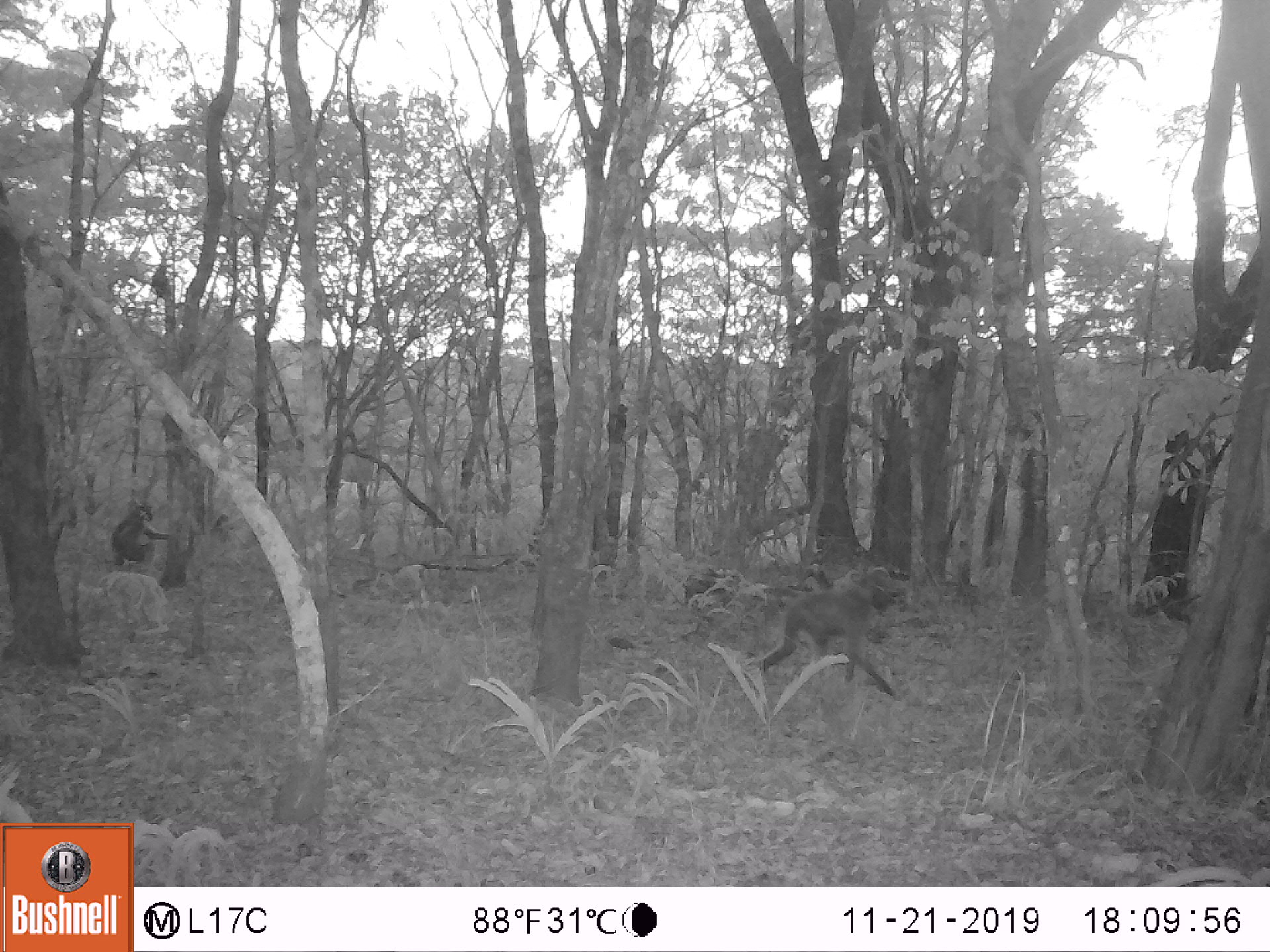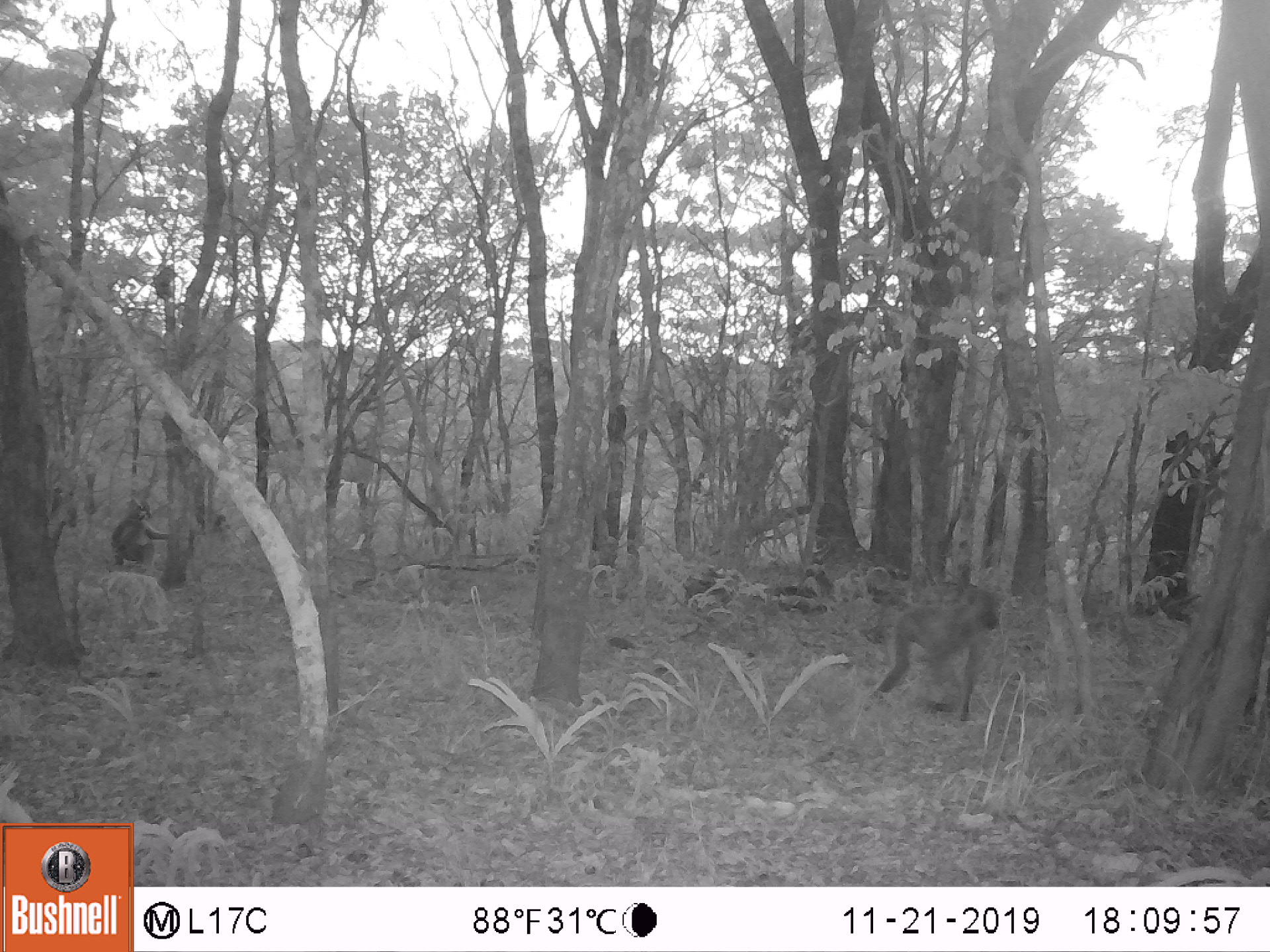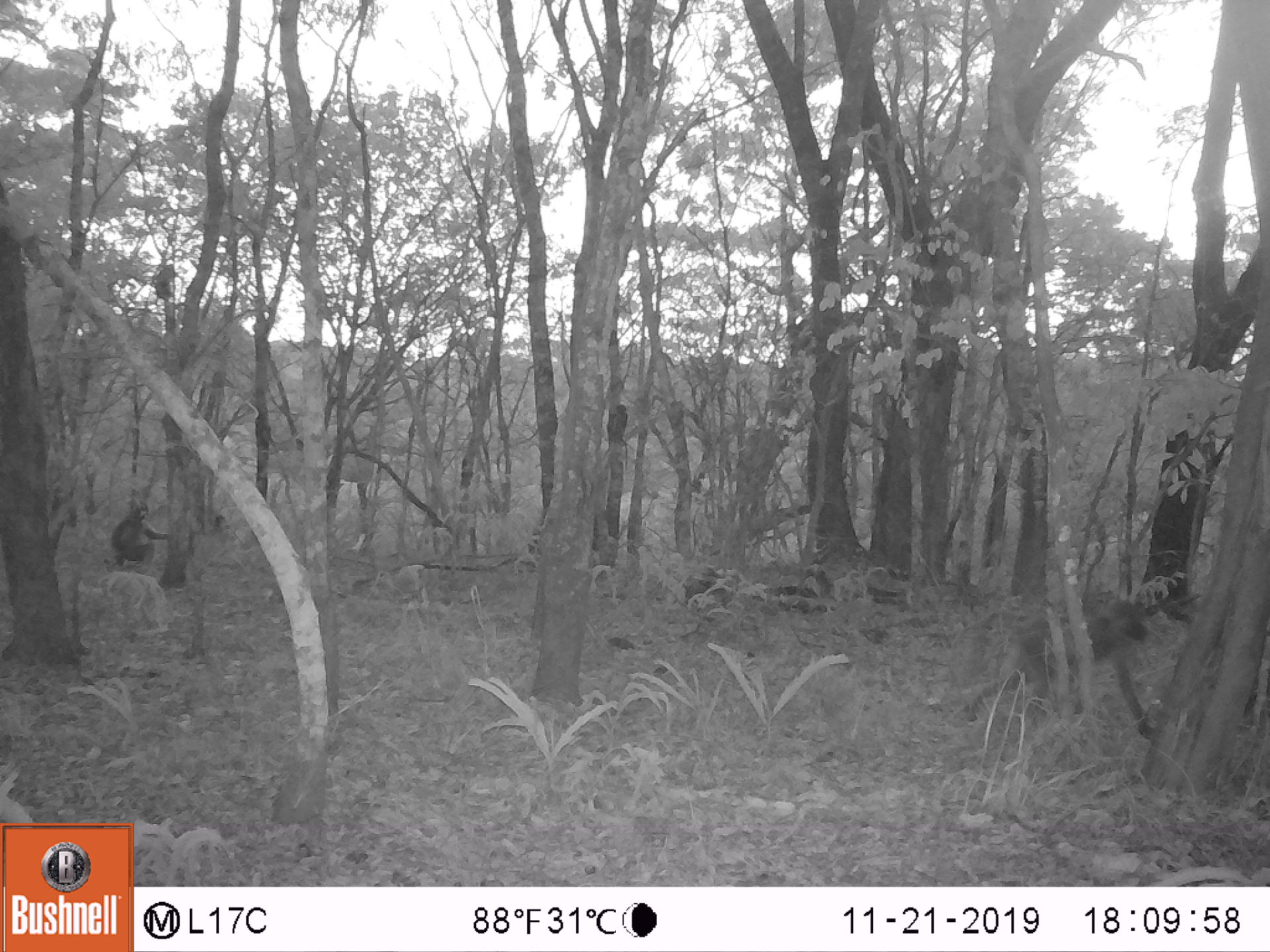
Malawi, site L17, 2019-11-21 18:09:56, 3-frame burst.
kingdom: Animalia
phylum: Chordata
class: Mammalia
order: Primates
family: Cercopithecidae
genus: Papio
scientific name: Papio cynocephalus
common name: yellow baboon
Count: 3.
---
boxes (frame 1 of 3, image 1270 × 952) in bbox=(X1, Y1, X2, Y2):
yellow baboon: bbox=(757, 574, 897, 691); bbox=(103, 495, 167, 582); bbox=(143, 254, 175, 326)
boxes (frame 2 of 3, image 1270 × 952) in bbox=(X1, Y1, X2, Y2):
yellow baboon: bbox=(875, 584, 1007, 720); bbox=(108, 505, 163, 579)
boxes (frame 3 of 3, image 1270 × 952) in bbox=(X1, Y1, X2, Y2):
yellow baboon: bbox=(951, 587, 1162, 727); bbox=(96, 498, 163, 567)